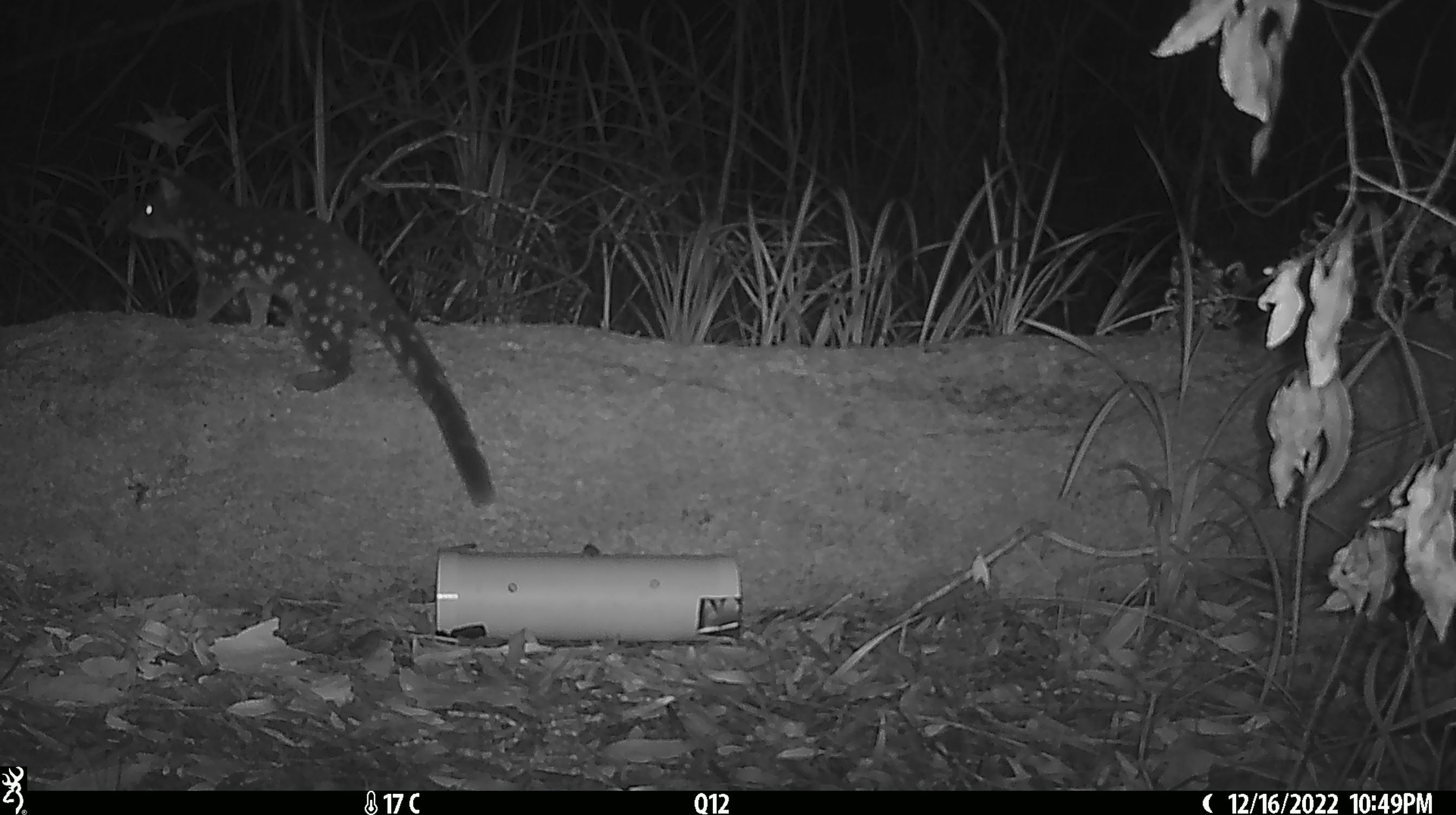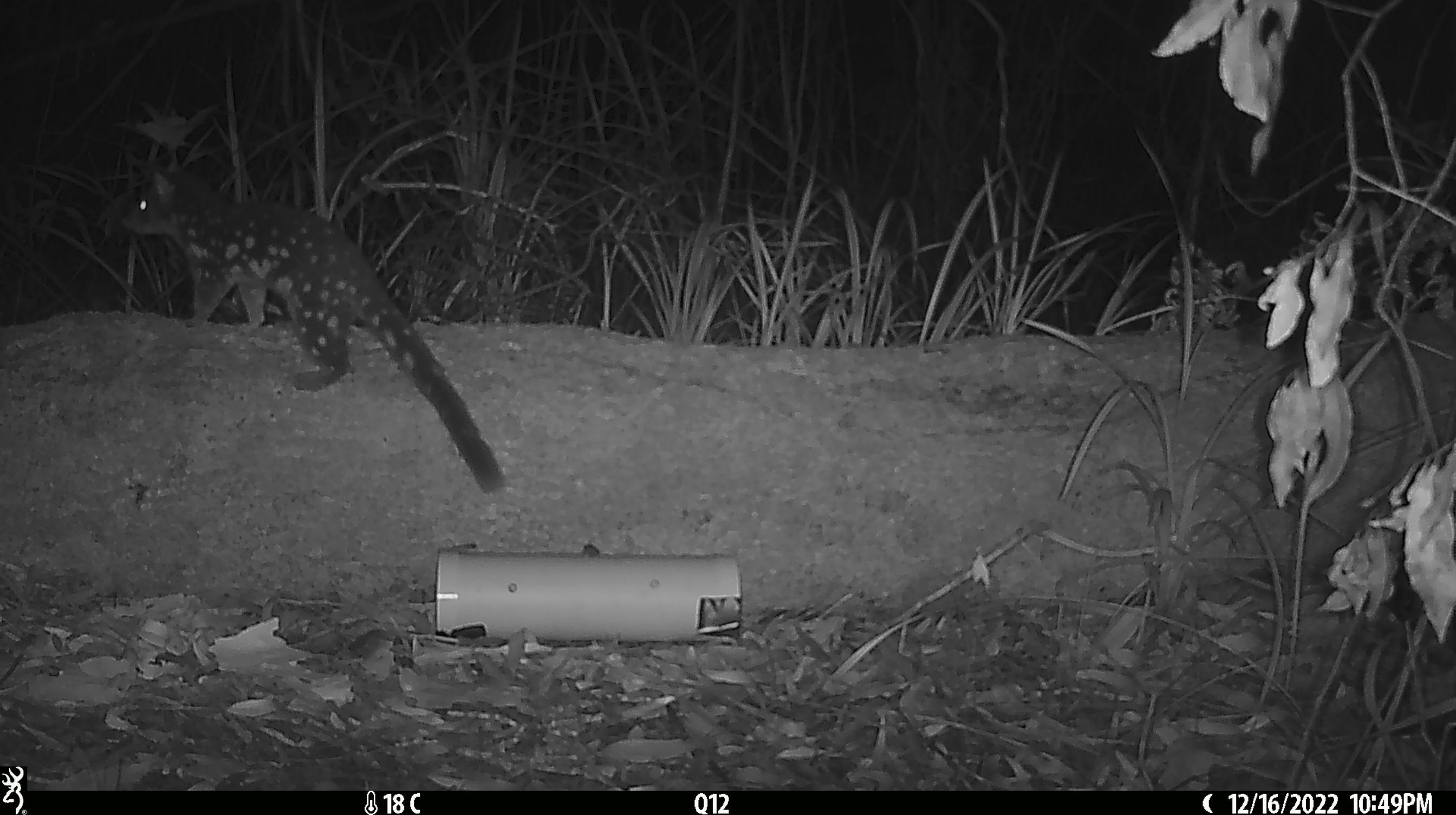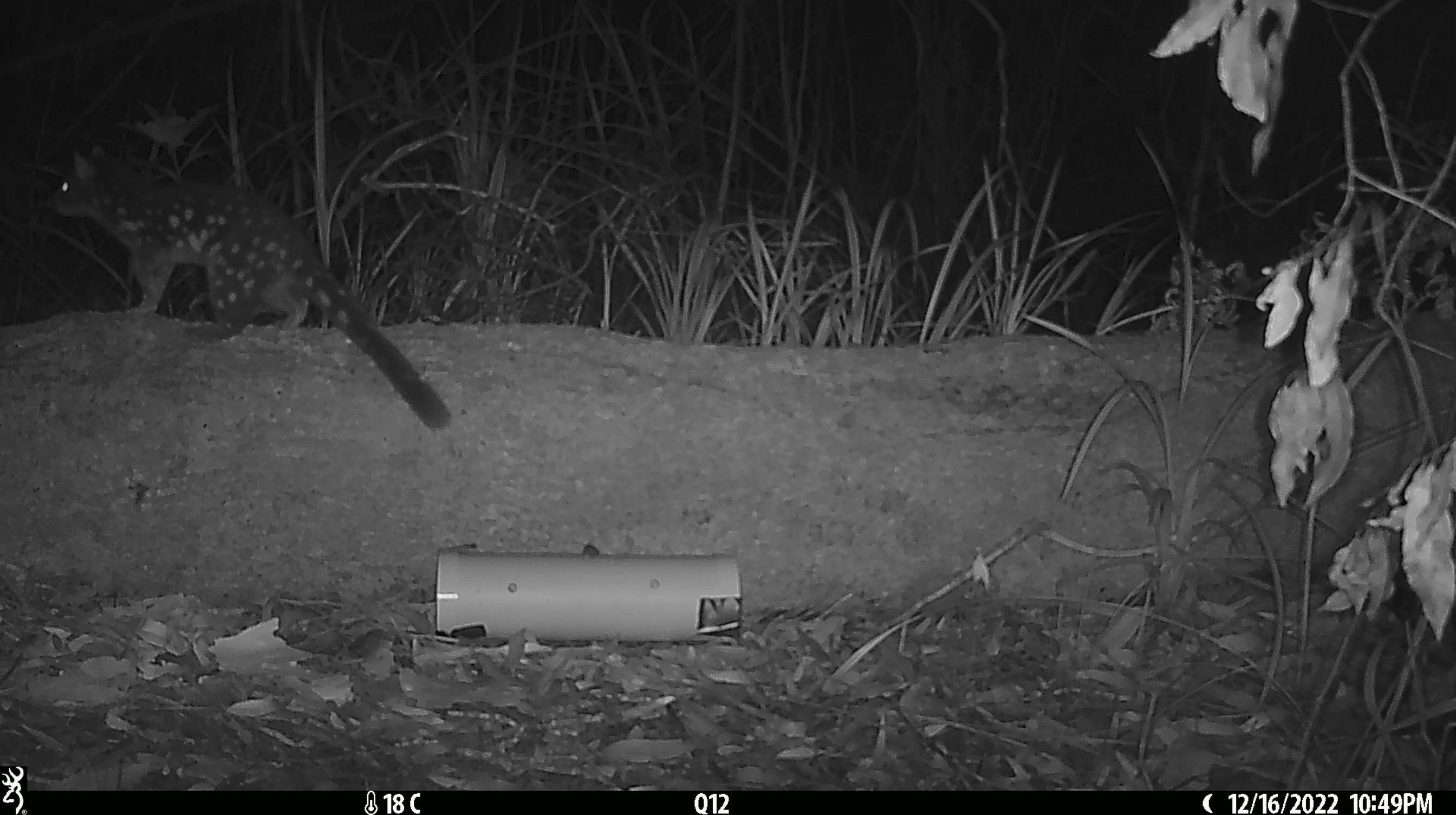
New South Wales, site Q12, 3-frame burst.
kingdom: Animalia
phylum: Chordata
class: Mammalia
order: Dasyuromorphia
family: Dasyuridae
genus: Dasyurus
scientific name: Dasyurus maculatus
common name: spotted-tailed quoll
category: quoll